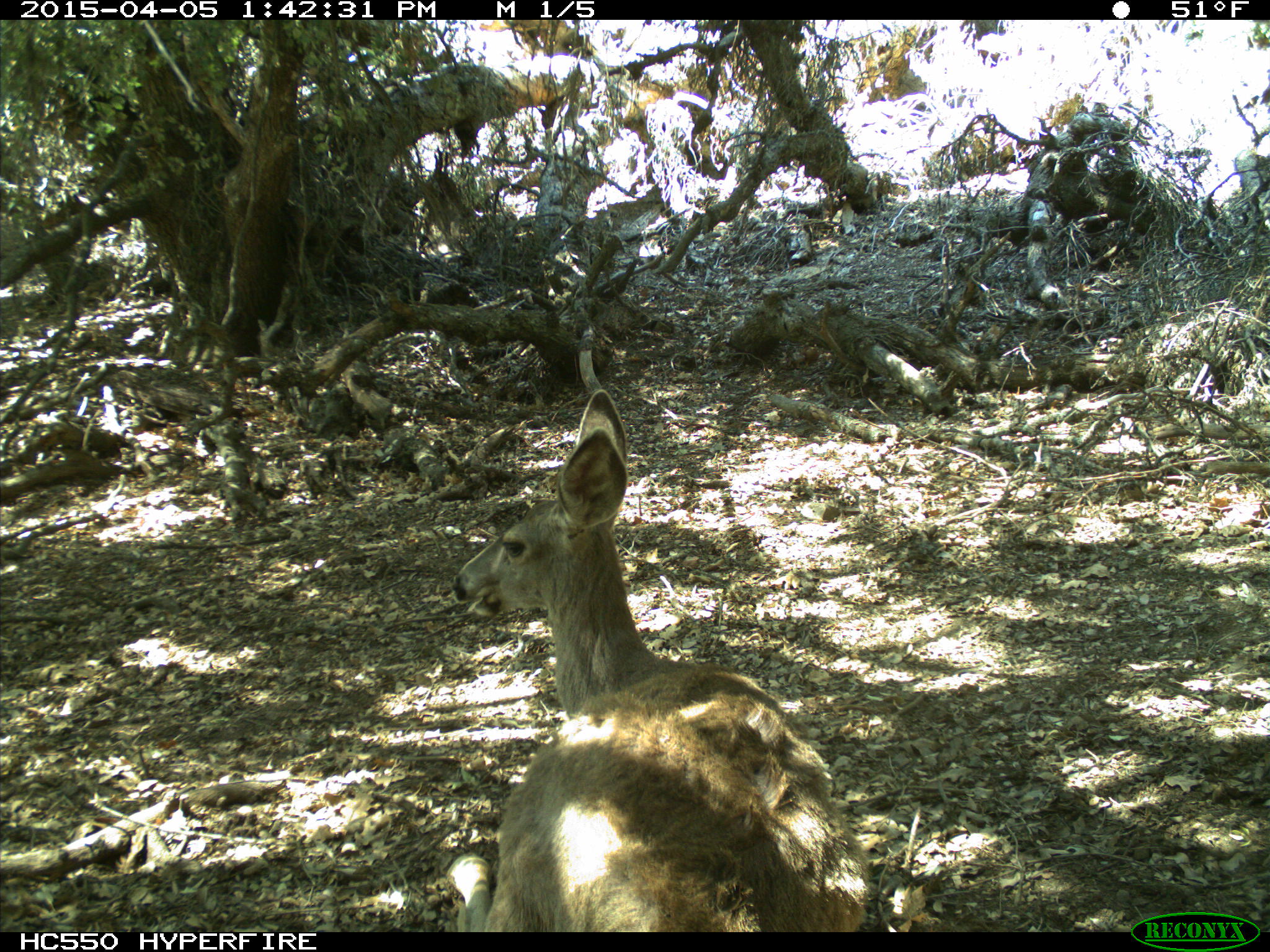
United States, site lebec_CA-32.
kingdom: Animalia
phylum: Chordata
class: Mammalia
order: Artiodactyla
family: Cervidae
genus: Odocoileus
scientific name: Odocoileus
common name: deer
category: unidentified deer